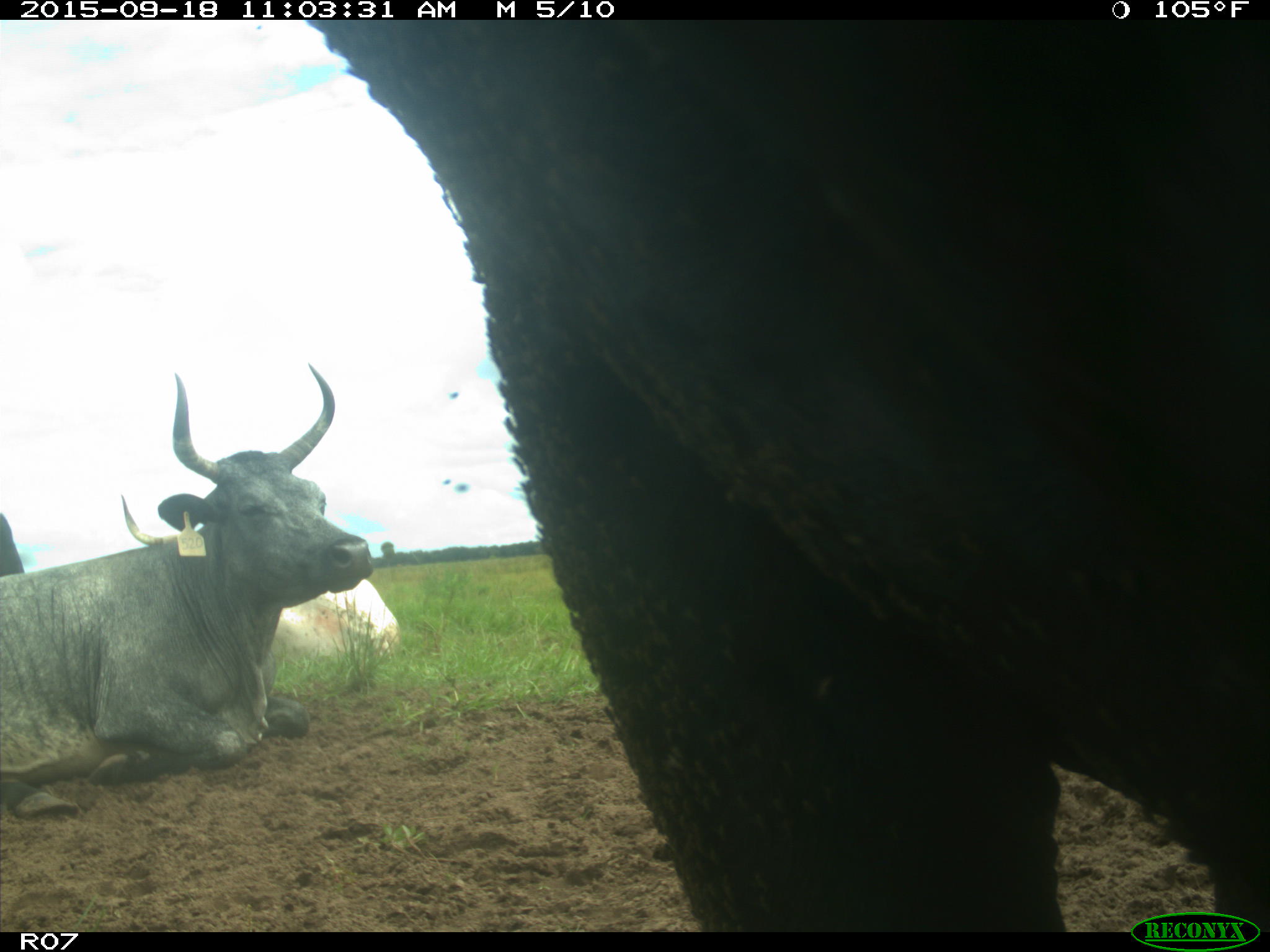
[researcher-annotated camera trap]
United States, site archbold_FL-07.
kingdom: Animalia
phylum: Chordata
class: Mammalia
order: Artiodactyla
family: Bovidae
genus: Bos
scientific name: Bos taurus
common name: domestic cow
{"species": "Bos taurus (domestic cow)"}